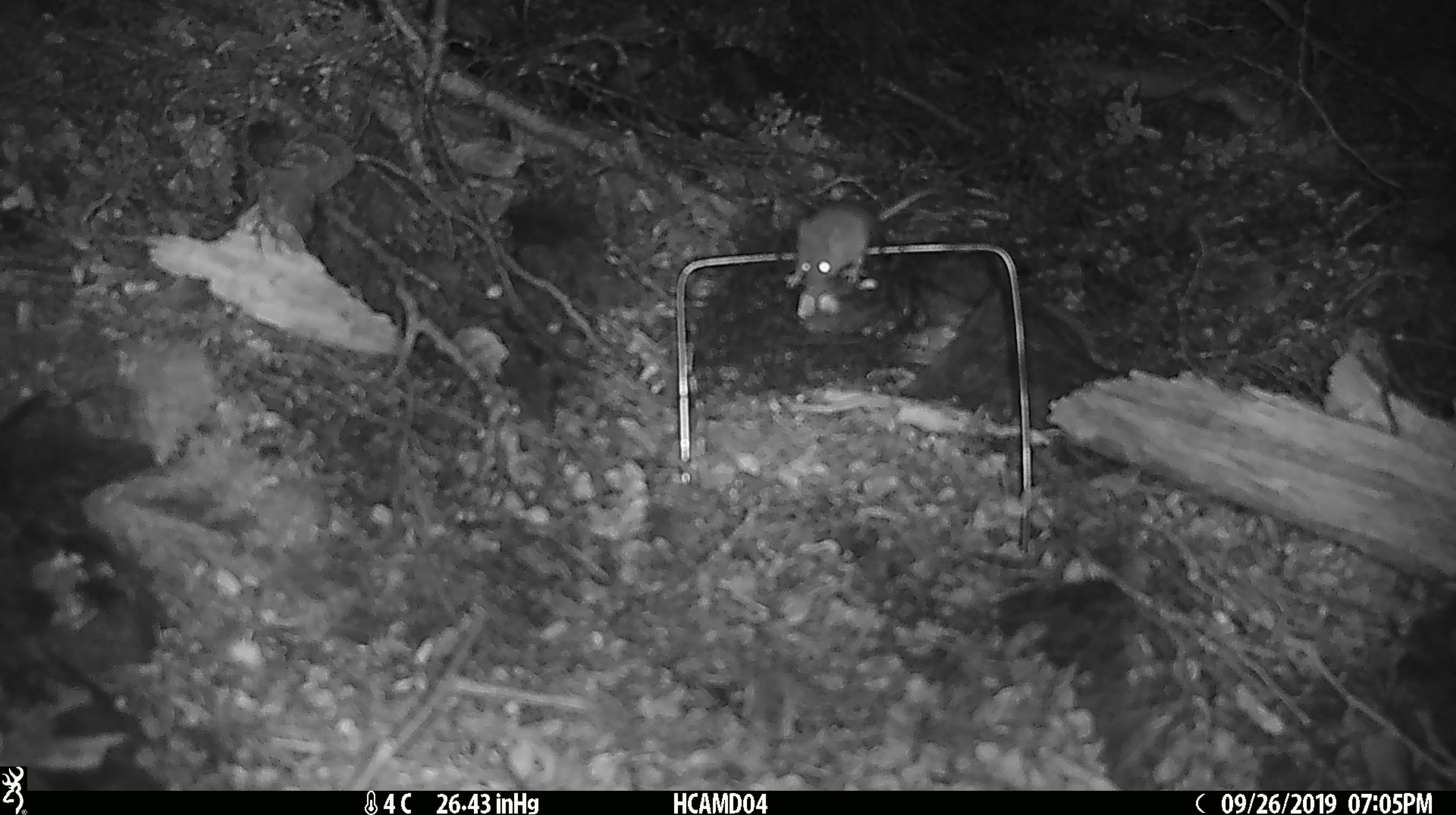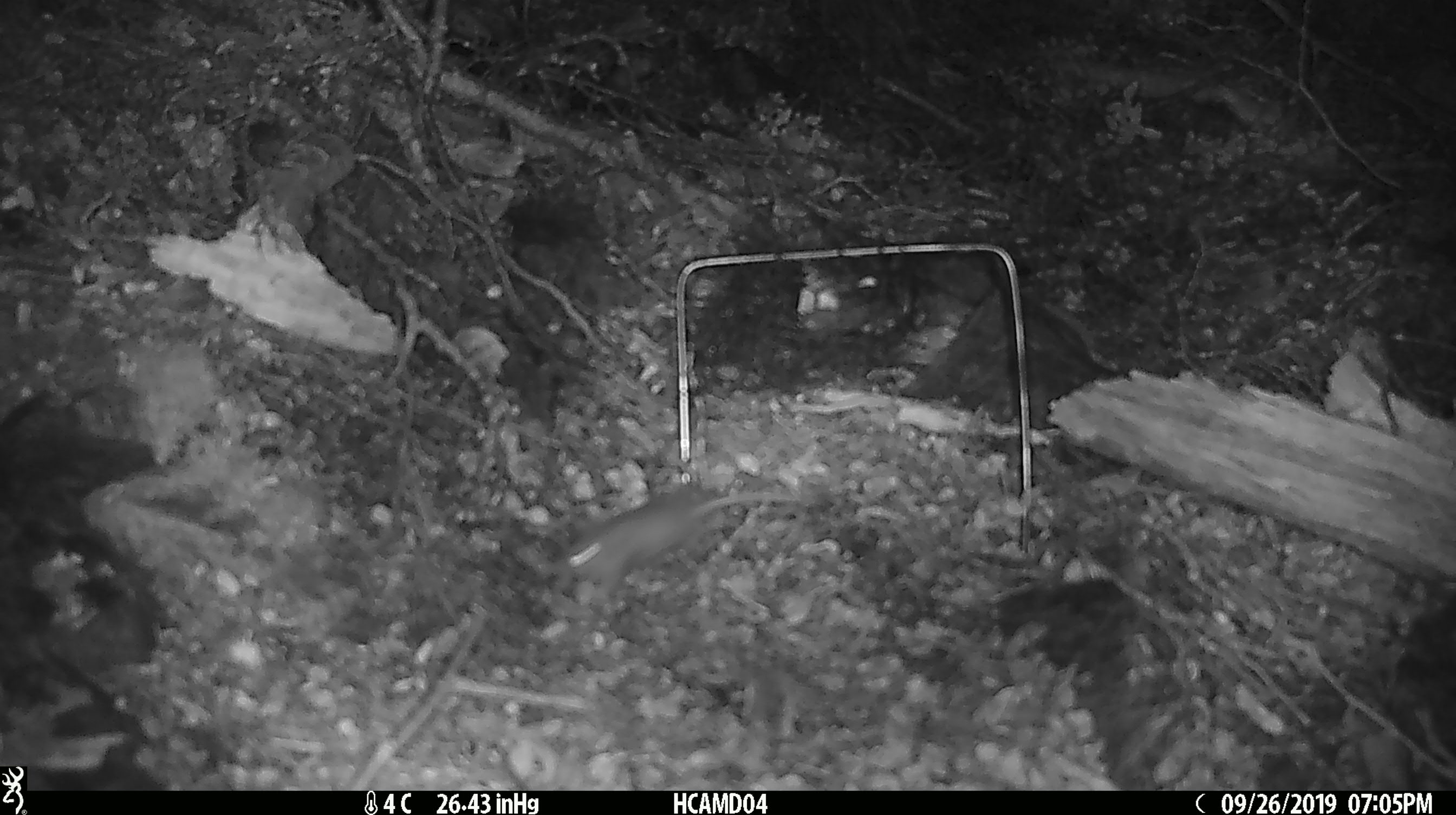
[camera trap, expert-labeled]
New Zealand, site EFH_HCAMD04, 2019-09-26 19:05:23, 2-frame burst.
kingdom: Animalia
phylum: Chordata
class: Mammalia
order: Rodentia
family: Muridae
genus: Mus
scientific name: Mus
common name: mouse